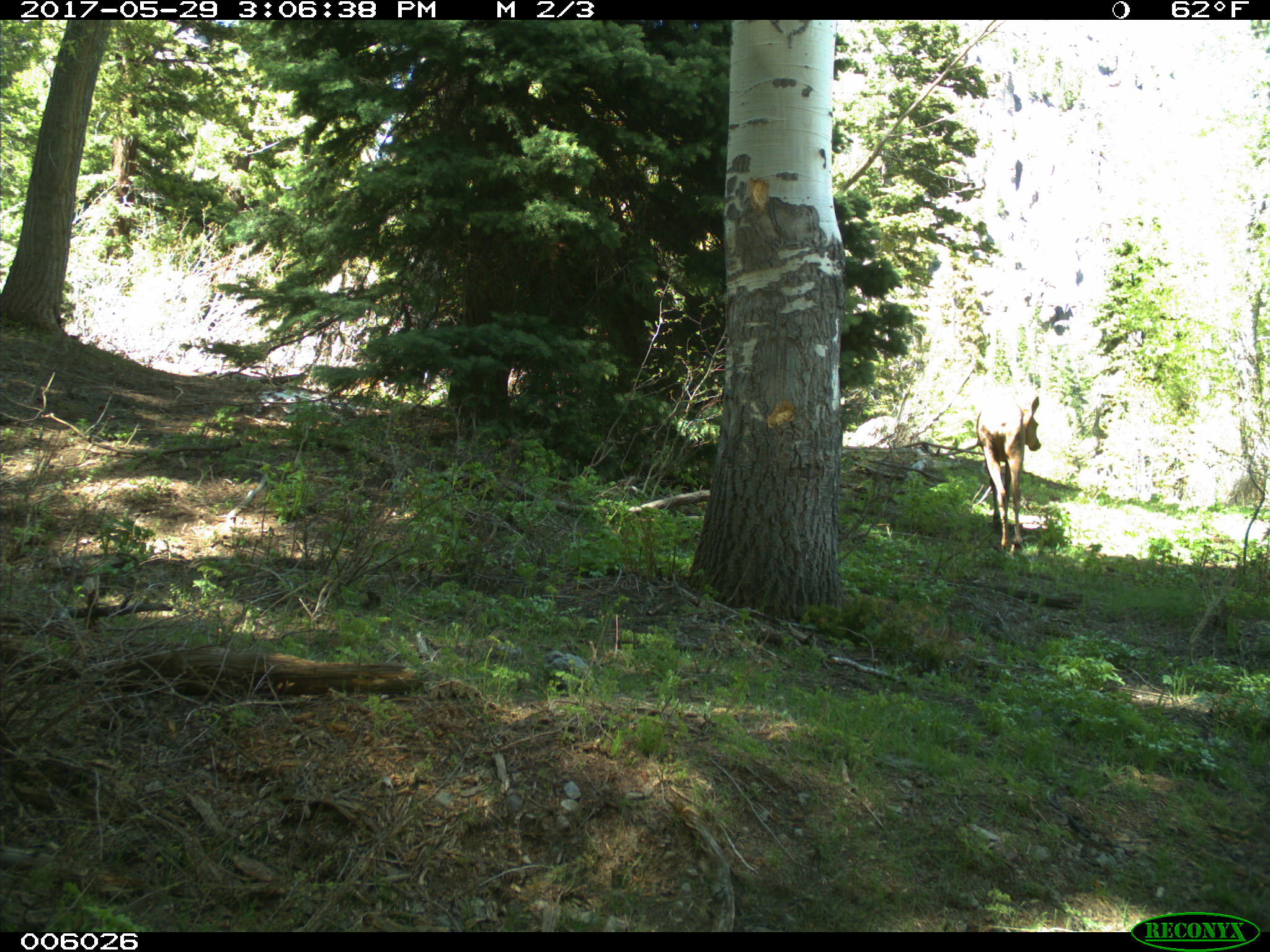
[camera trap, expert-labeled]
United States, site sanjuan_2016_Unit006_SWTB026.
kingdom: Animalia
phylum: Chordata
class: Mammalia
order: Artiodactyla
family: Cervidae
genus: Cervus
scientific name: Cervus elaphus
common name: red deer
Cervus elaphus (red deer).